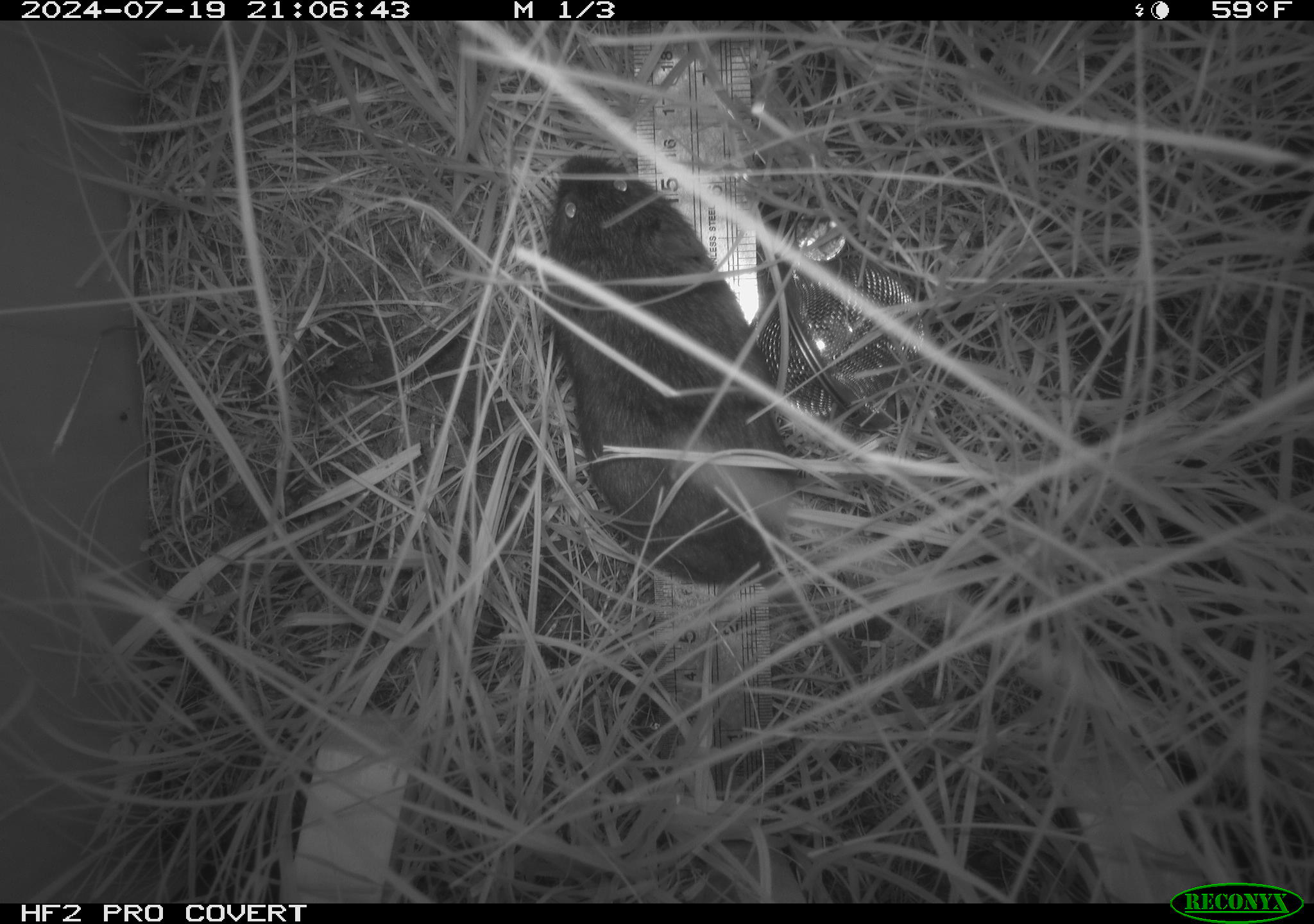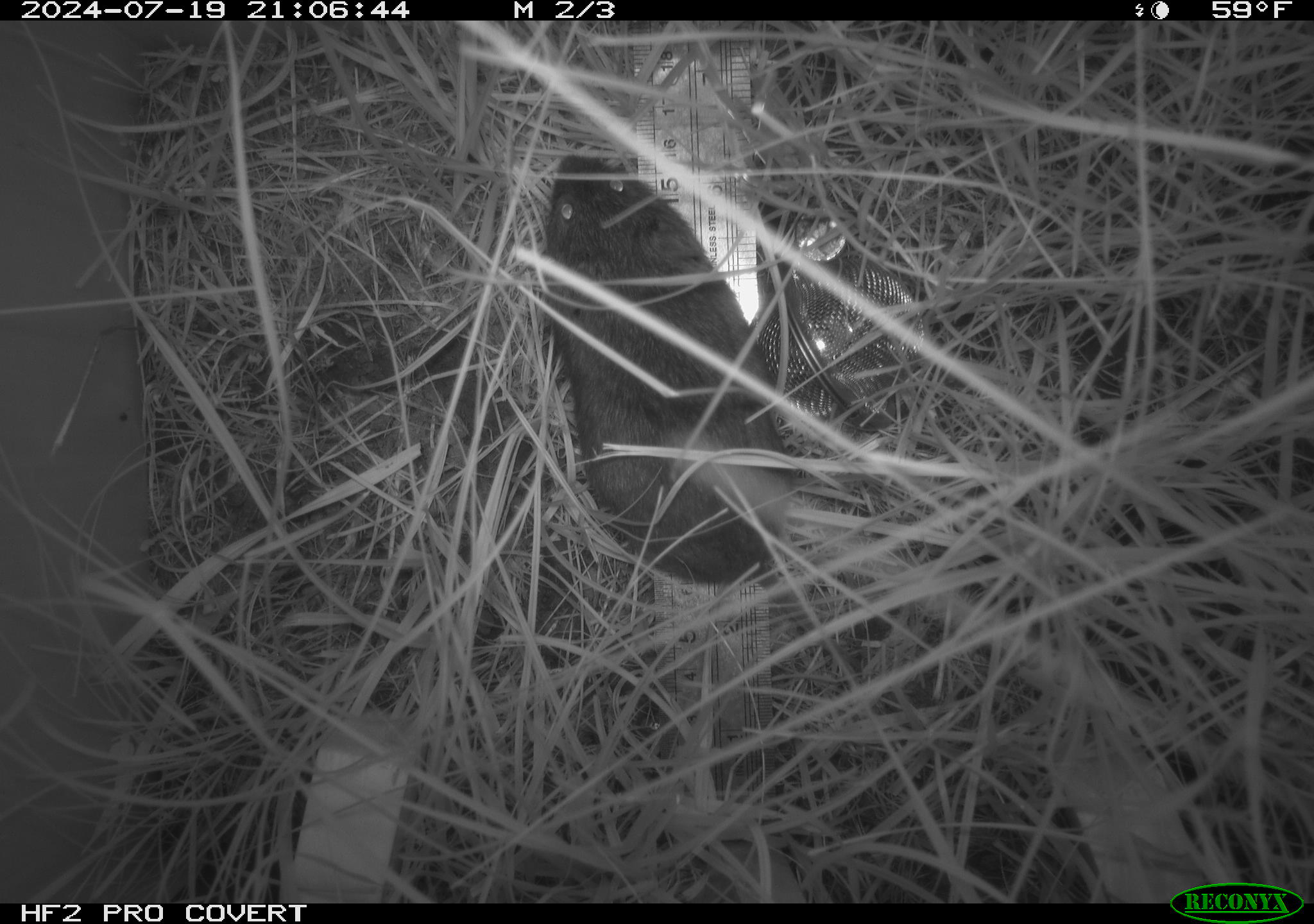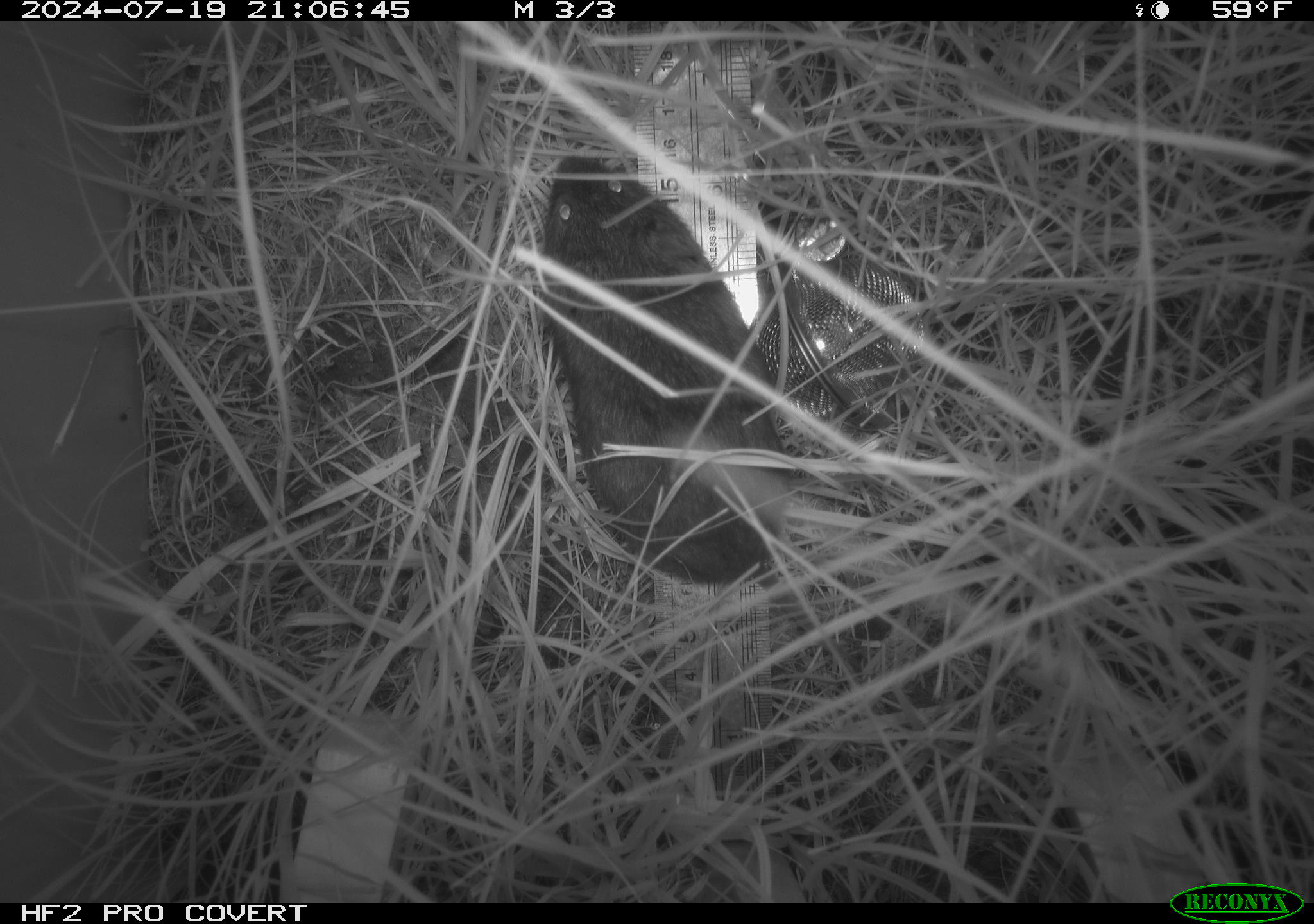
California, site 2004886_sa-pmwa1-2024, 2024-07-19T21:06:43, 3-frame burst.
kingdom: Animalia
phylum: Chordata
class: Mammalia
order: Rodentia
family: Cricetidae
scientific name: Arvicolinae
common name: voles, lemmings, and muskrats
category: arvicolinae subfamily